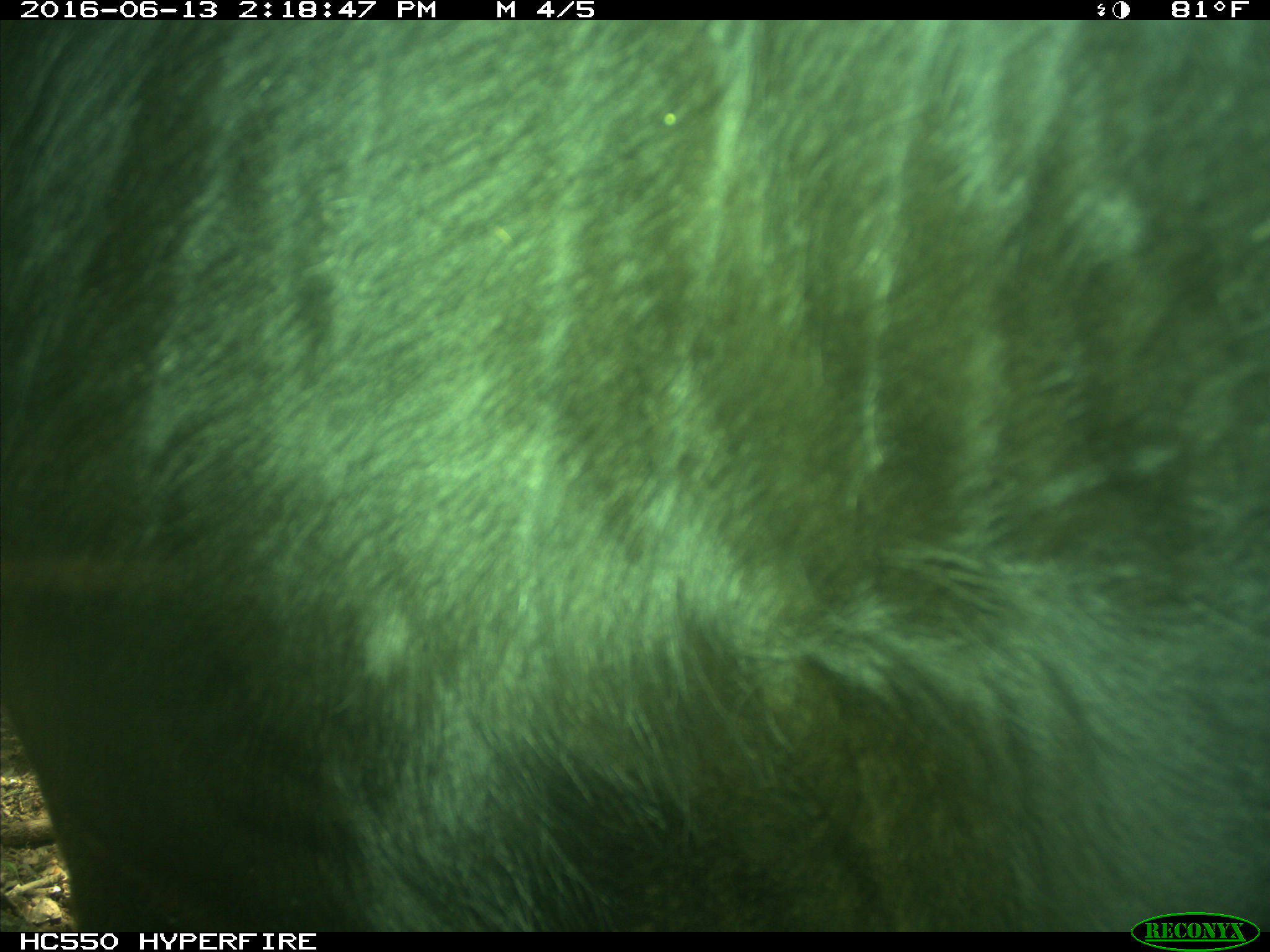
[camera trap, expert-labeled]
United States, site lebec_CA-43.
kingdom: Animalia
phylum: Chordata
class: Mammalia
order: Artiodactyla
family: Bovidae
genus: Bos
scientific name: Bos taurus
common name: domestic cow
Bos taurus (domestic cow).